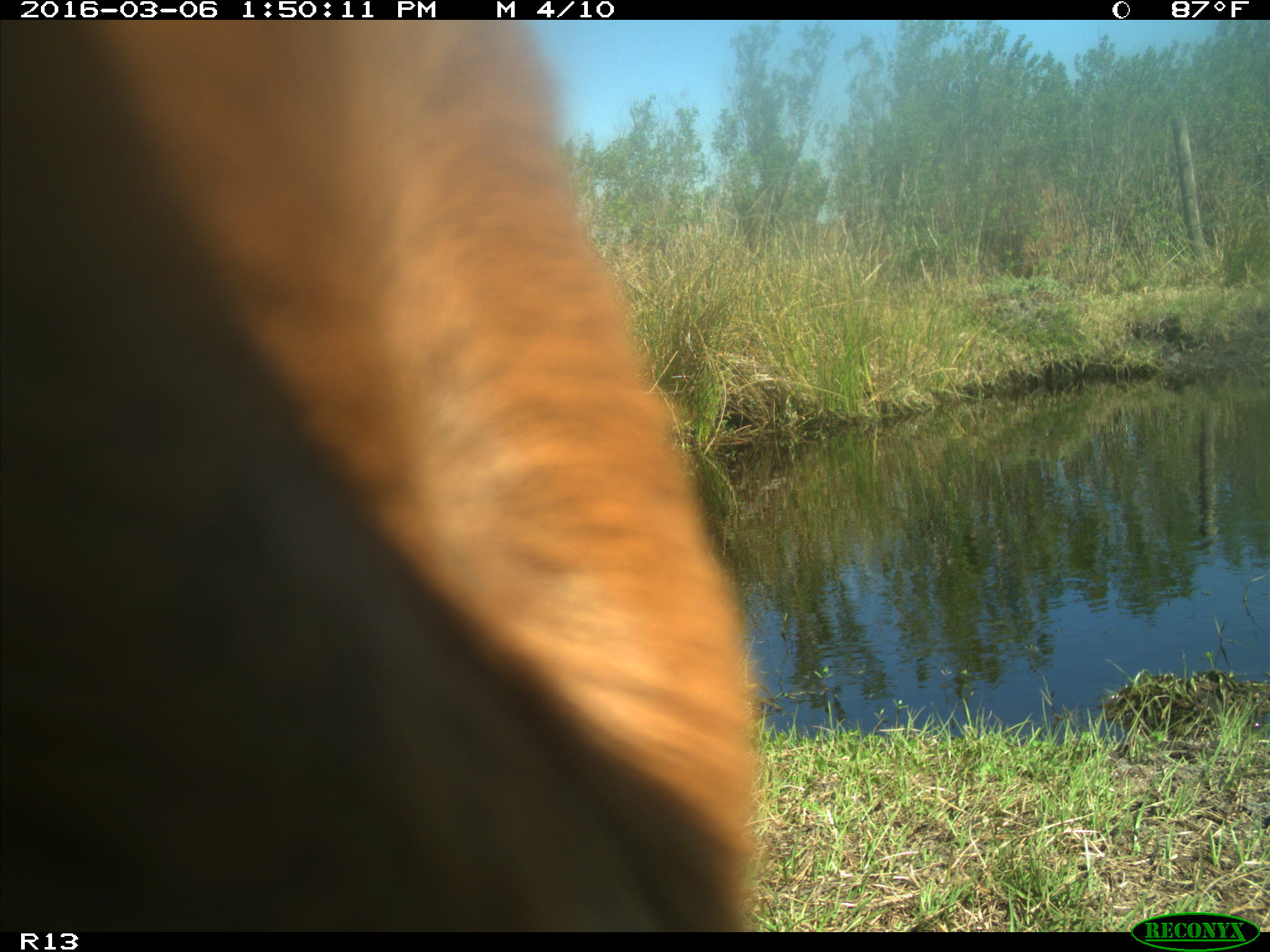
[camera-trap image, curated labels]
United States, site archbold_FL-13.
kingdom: Animalia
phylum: Chordata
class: Mammalia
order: Artiodactyla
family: Bovidae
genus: Bos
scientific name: Bos taurus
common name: domestic cow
Bos taurus (domestic cow).